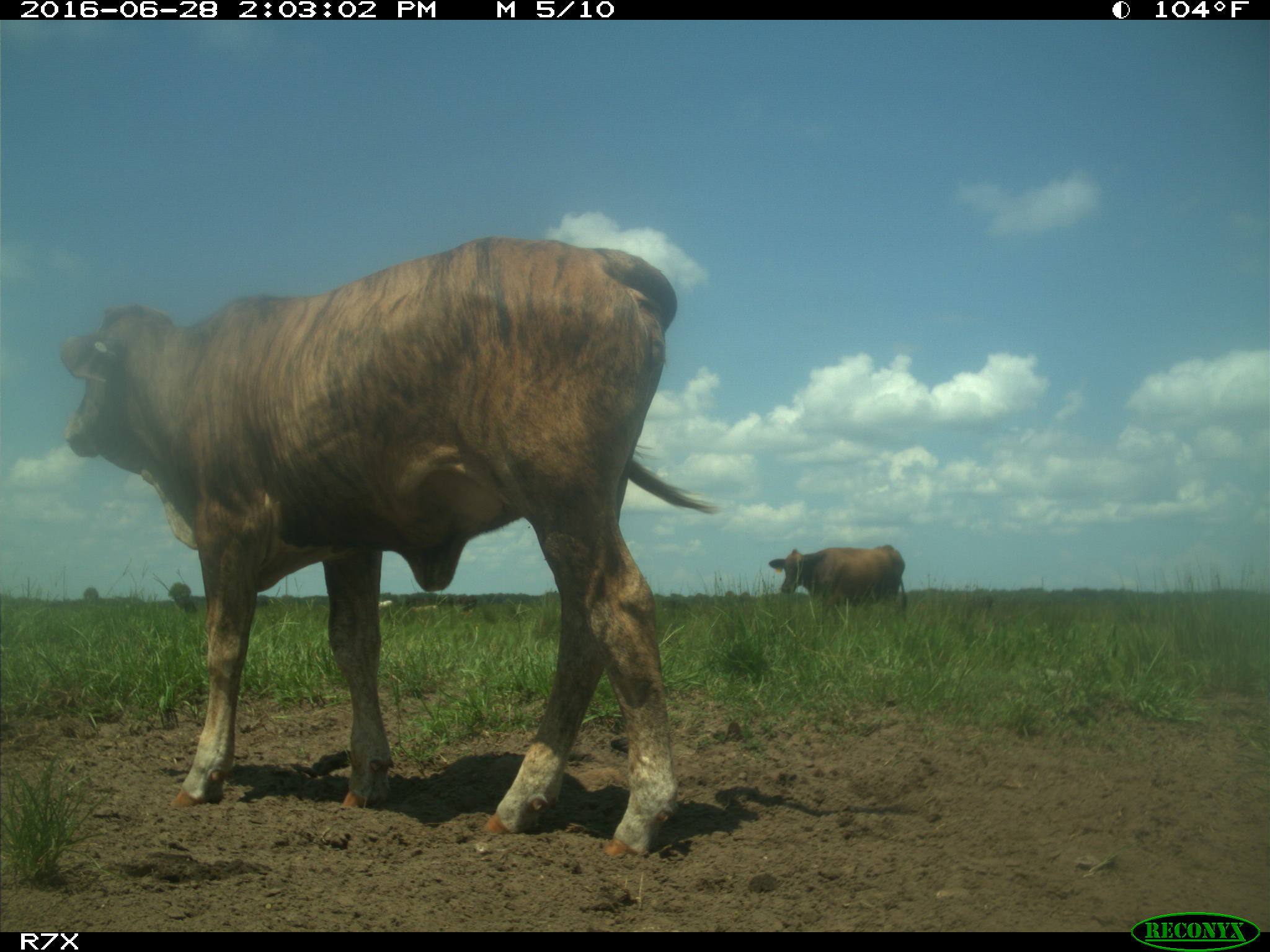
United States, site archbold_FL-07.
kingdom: Animalia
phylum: Chordata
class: Mammalia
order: Artiodactyla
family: Bovidae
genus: Bos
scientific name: Bos taurus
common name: domestic cow